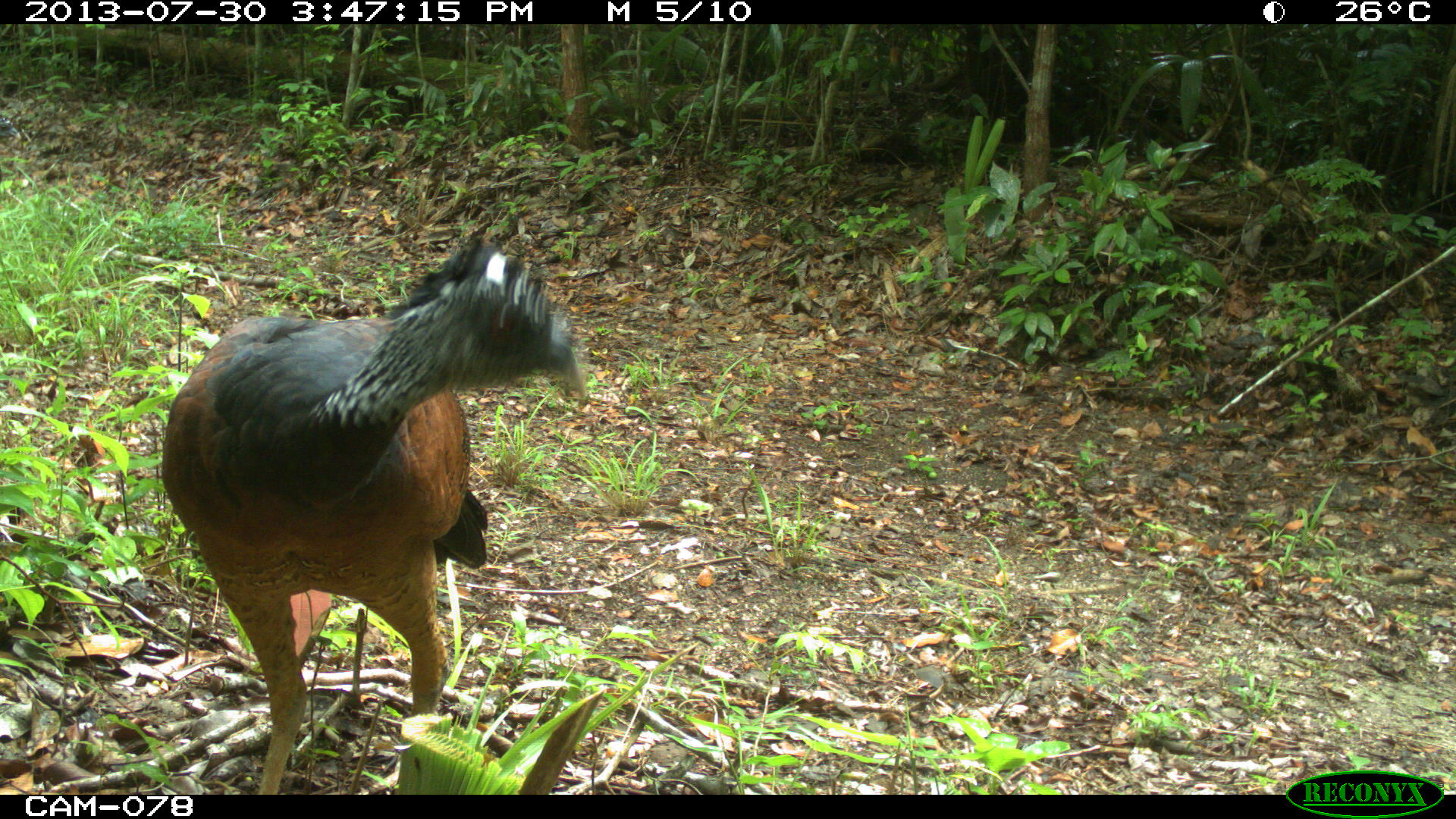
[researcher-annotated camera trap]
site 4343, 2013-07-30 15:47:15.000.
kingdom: Animalia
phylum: Chordata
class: Aves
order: Galliformes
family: Cracidae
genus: Crax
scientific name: Crax rubra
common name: great curassow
Crax rubra (great curassow), count 2, sex female.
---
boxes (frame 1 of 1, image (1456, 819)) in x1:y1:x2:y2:
crax rubra: 162:235:586:791